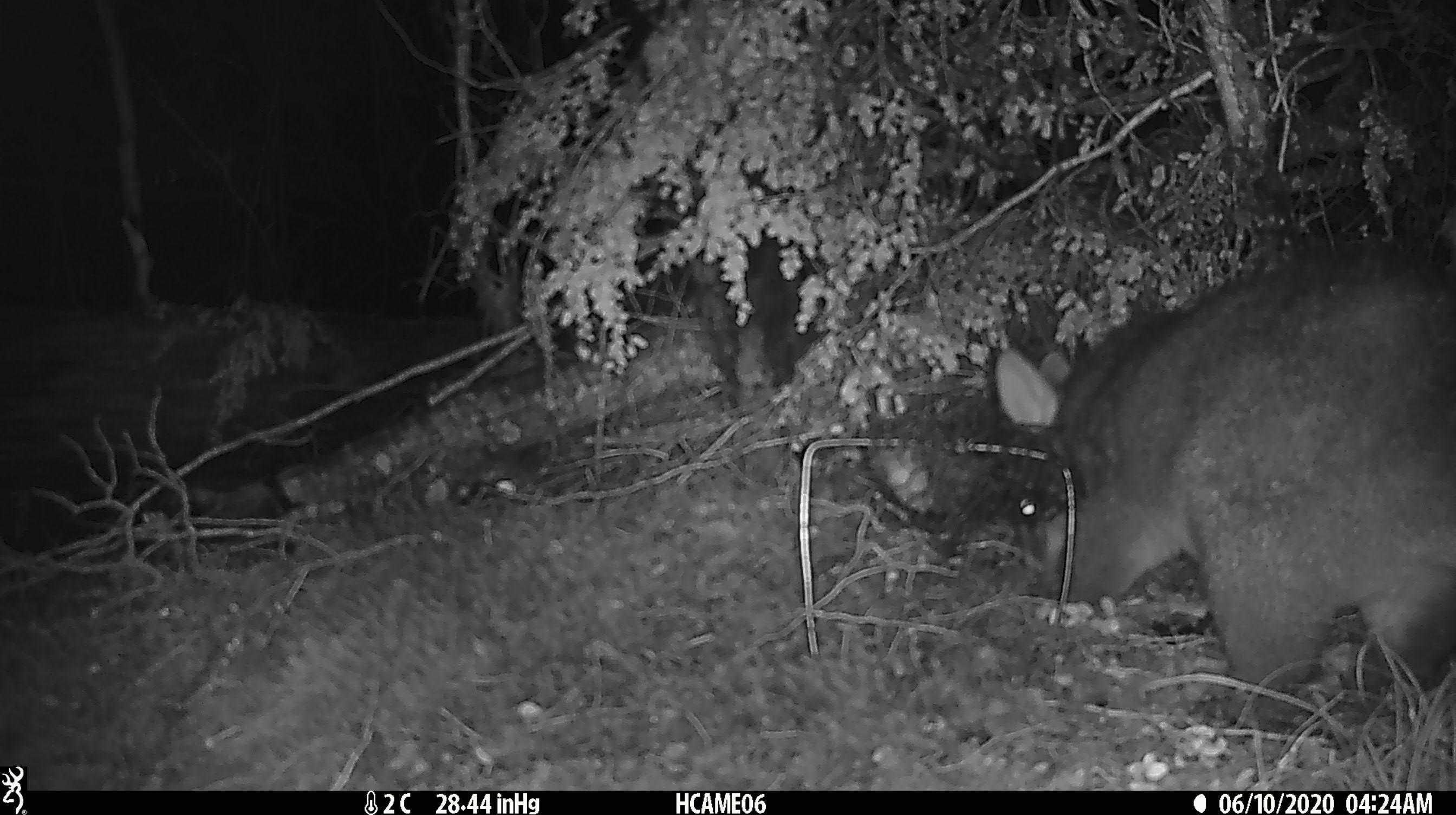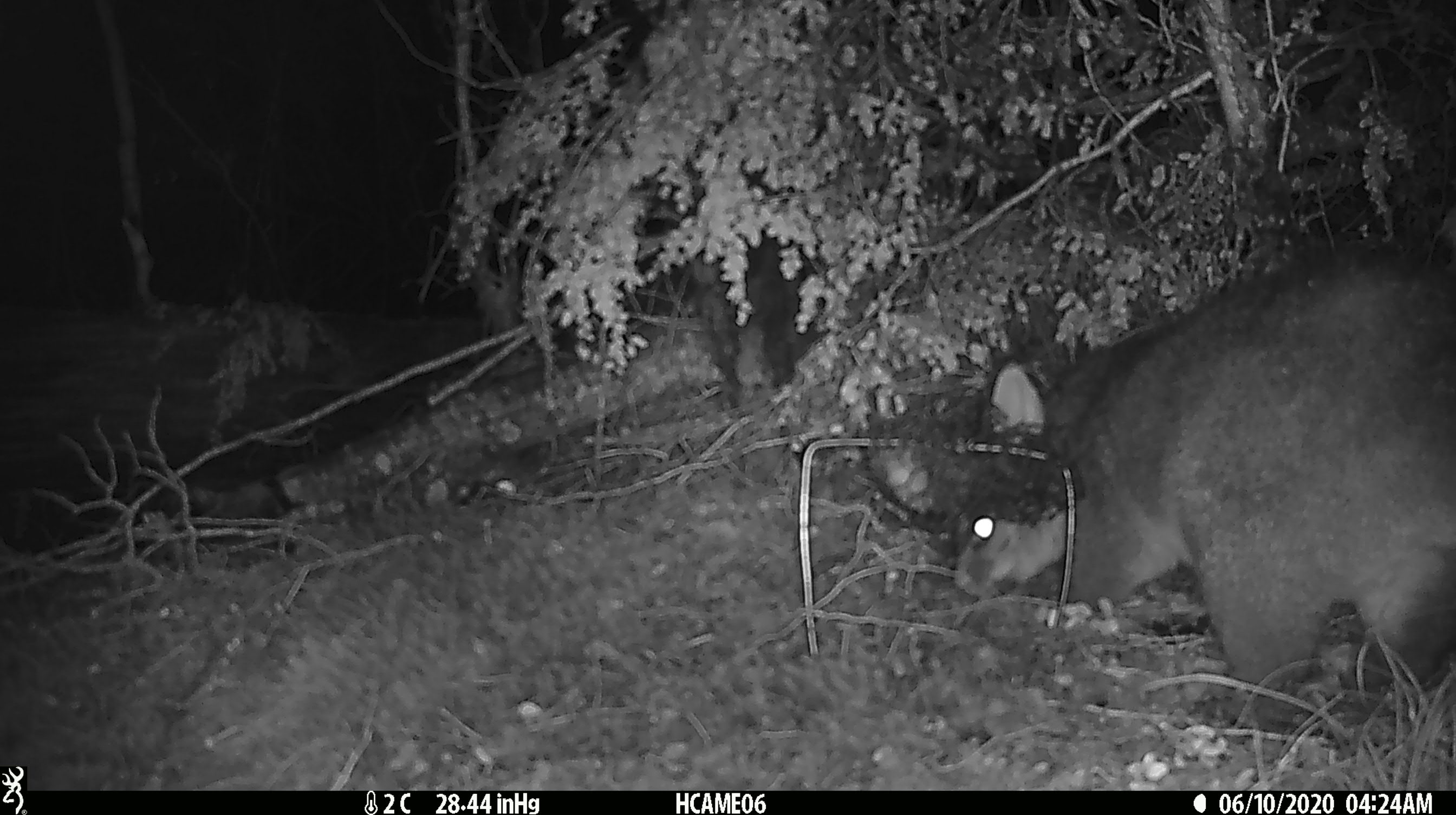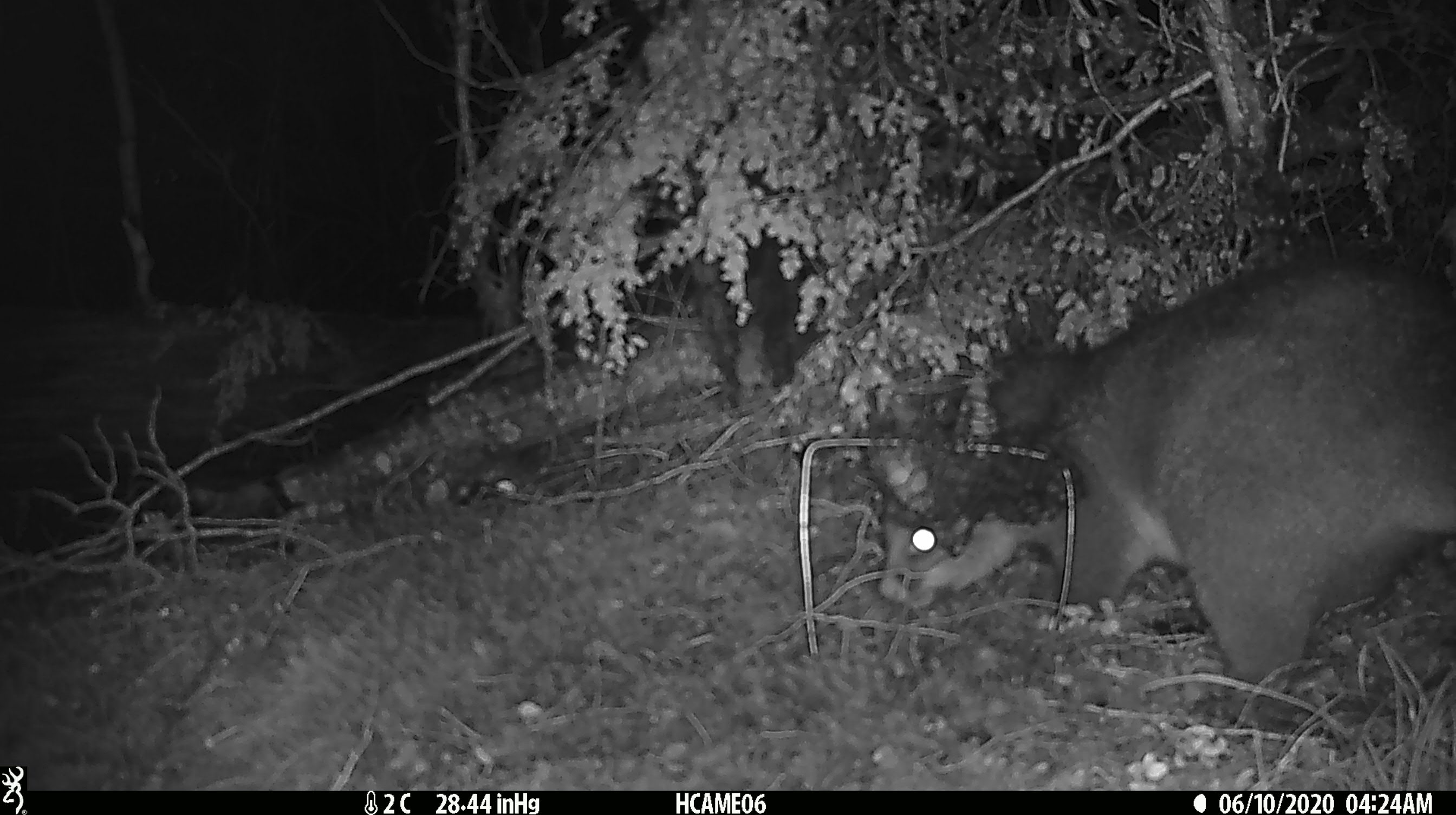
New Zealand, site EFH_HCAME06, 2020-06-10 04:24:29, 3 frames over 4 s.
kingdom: Animalia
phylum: Chordata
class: Mammalia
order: Diprotodontia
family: Phalangeridae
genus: Trichosurus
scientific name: Trichosurus vulpecula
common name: common brushtail possum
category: possum